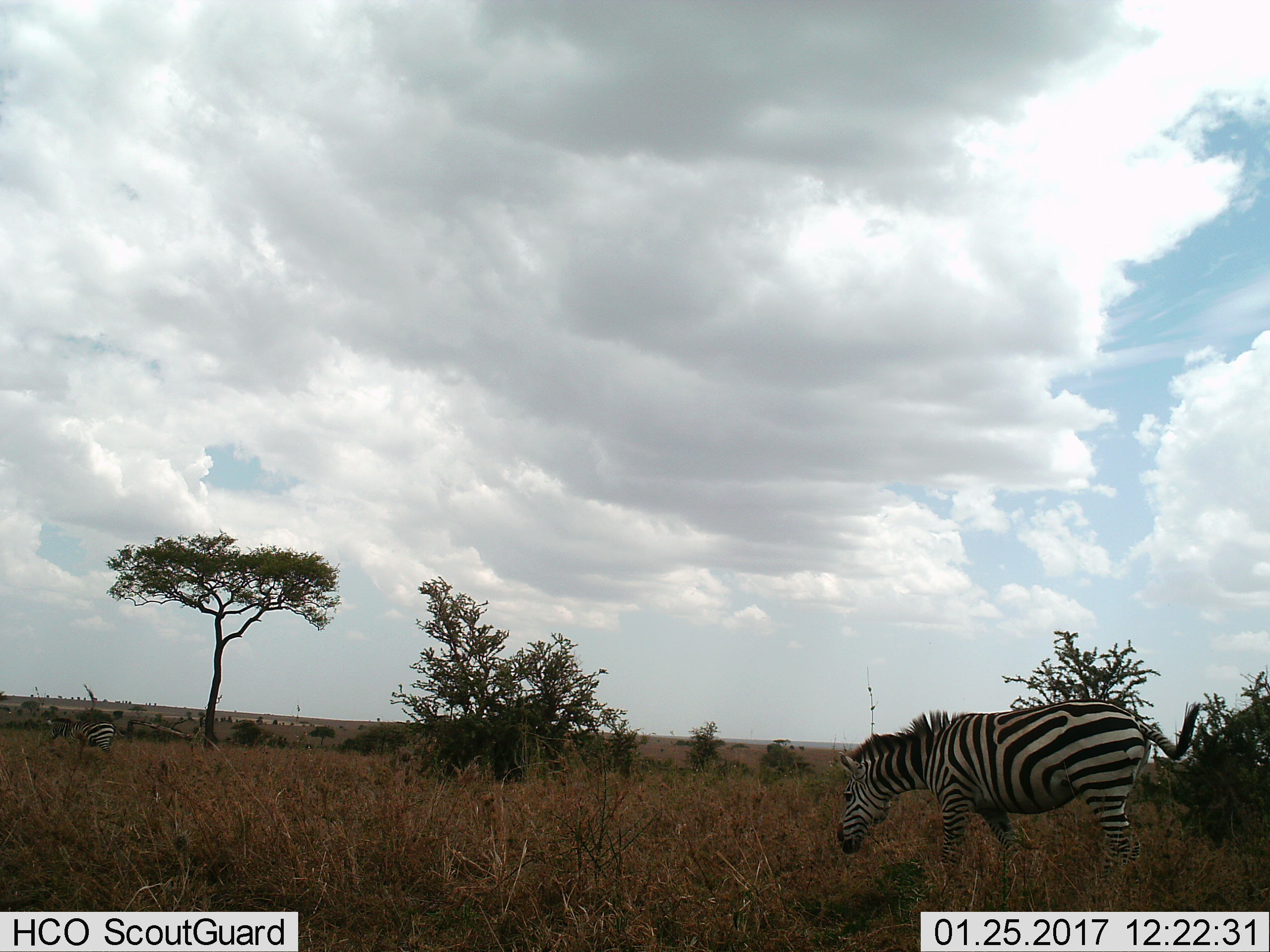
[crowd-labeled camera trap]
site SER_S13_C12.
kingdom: Animalia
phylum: Chordata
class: Mammalia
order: Perissodactyla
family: Equidae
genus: Equus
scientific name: Equus quagga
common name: plains zebra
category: zebraplains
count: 1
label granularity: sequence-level